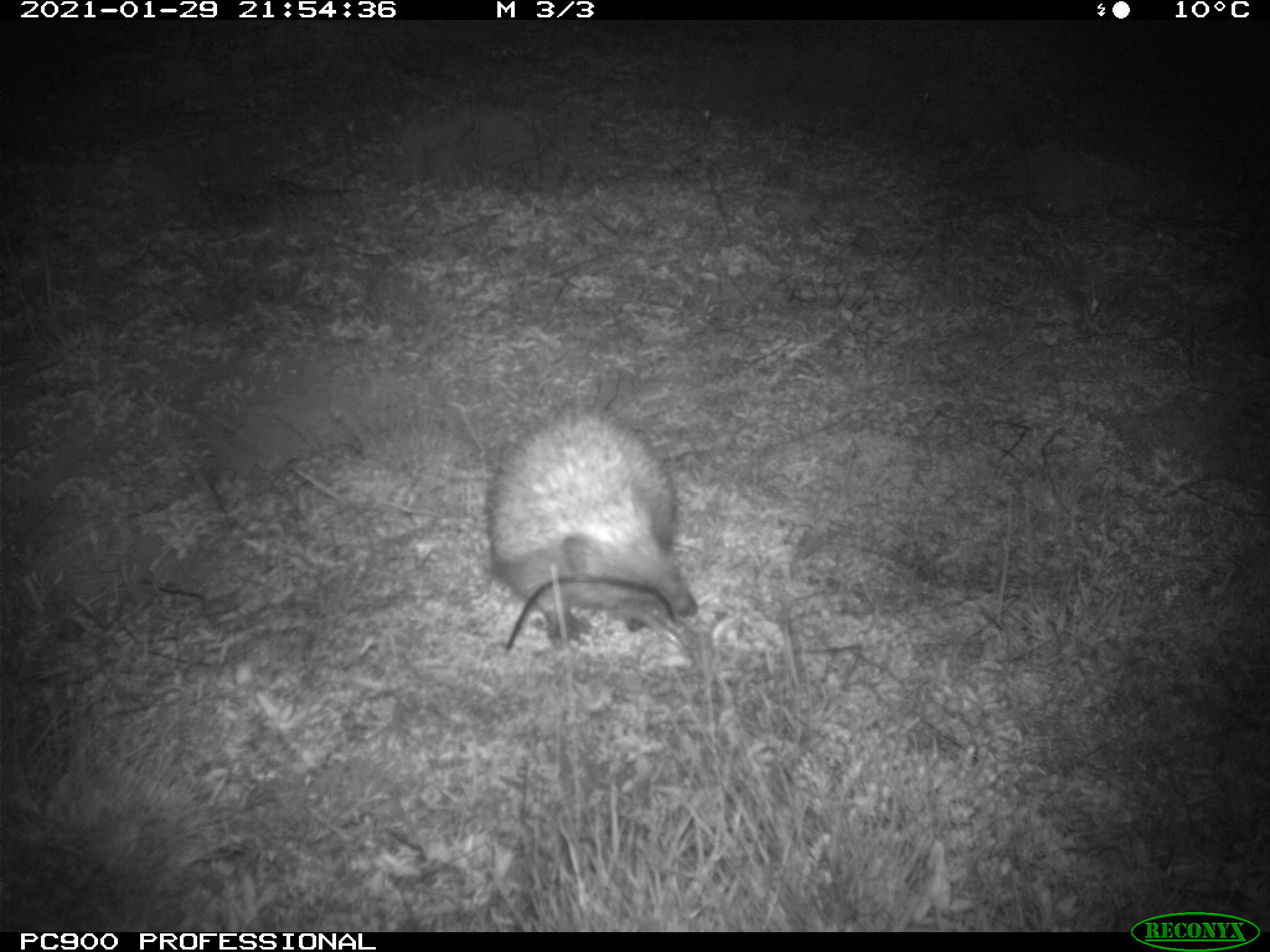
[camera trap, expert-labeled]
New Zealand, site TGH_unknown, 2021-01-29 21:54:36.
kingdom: Animalia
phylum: Chordata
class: Mammalia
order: Eulipotyphla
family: Erinaceidae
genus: Erinaceus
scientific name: Erinaceus europaeus europaeus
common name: european hedgehog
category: hedgehog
Hedgehog (european hedgehog) (Erinaceus europaeus europaeus).